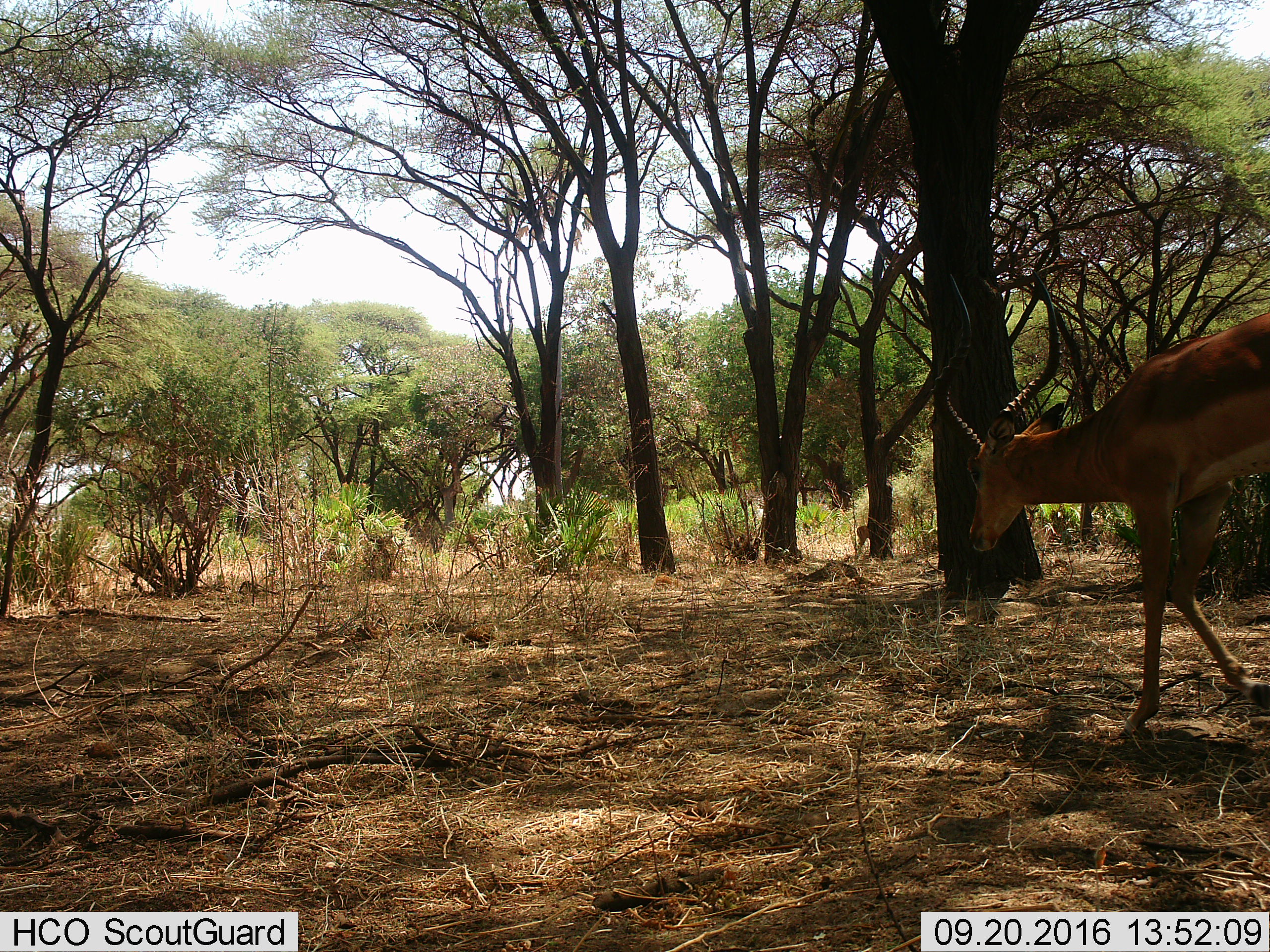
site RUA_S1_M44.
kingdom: Animalia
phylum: Chordata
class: Mammalia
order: Artiodactyla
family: Bovidae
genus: Aepyceros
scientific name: Aepyceros melampus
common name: impala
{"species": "impala (Aepyceros melampus)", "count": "2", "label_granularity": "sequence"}